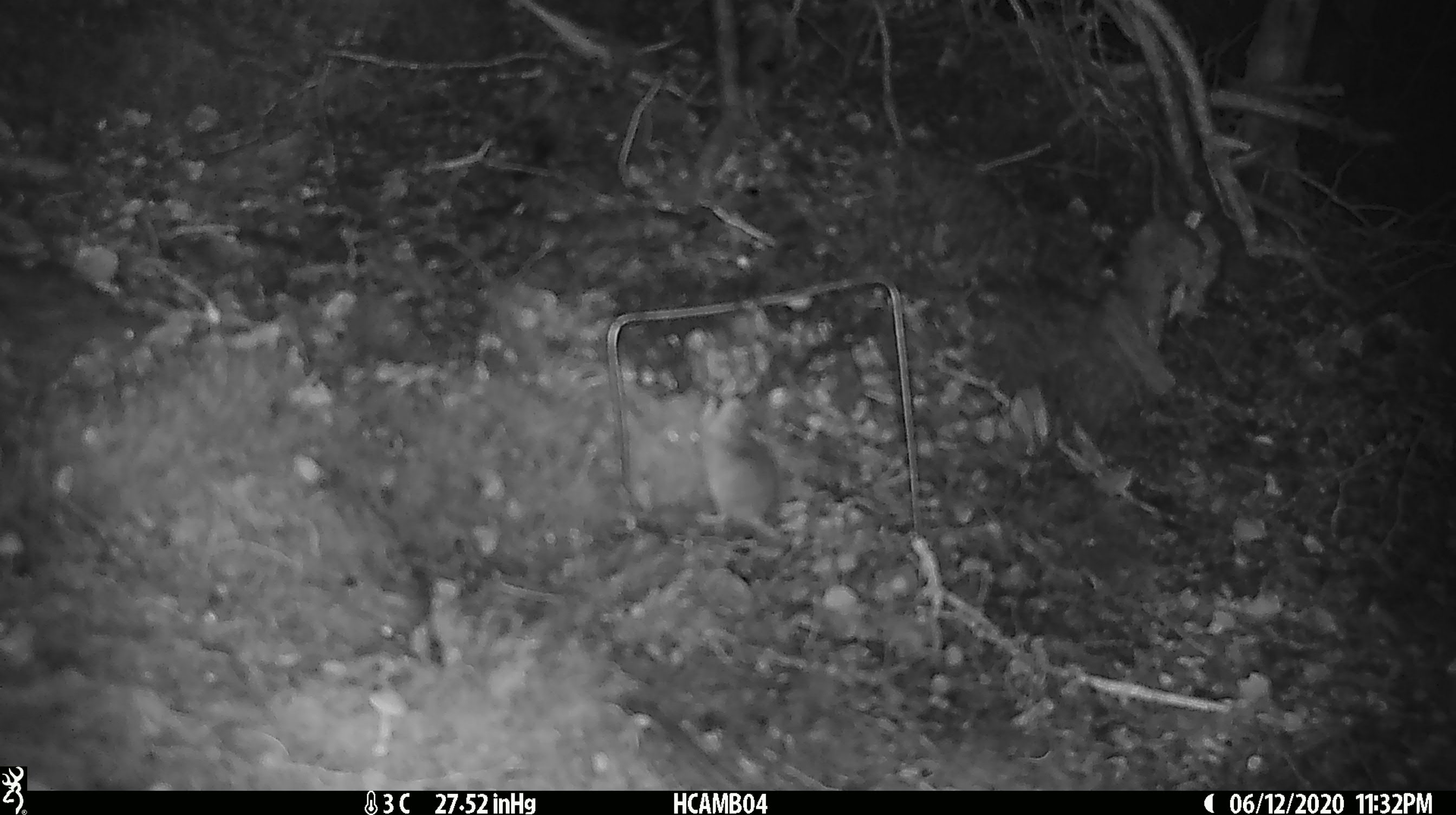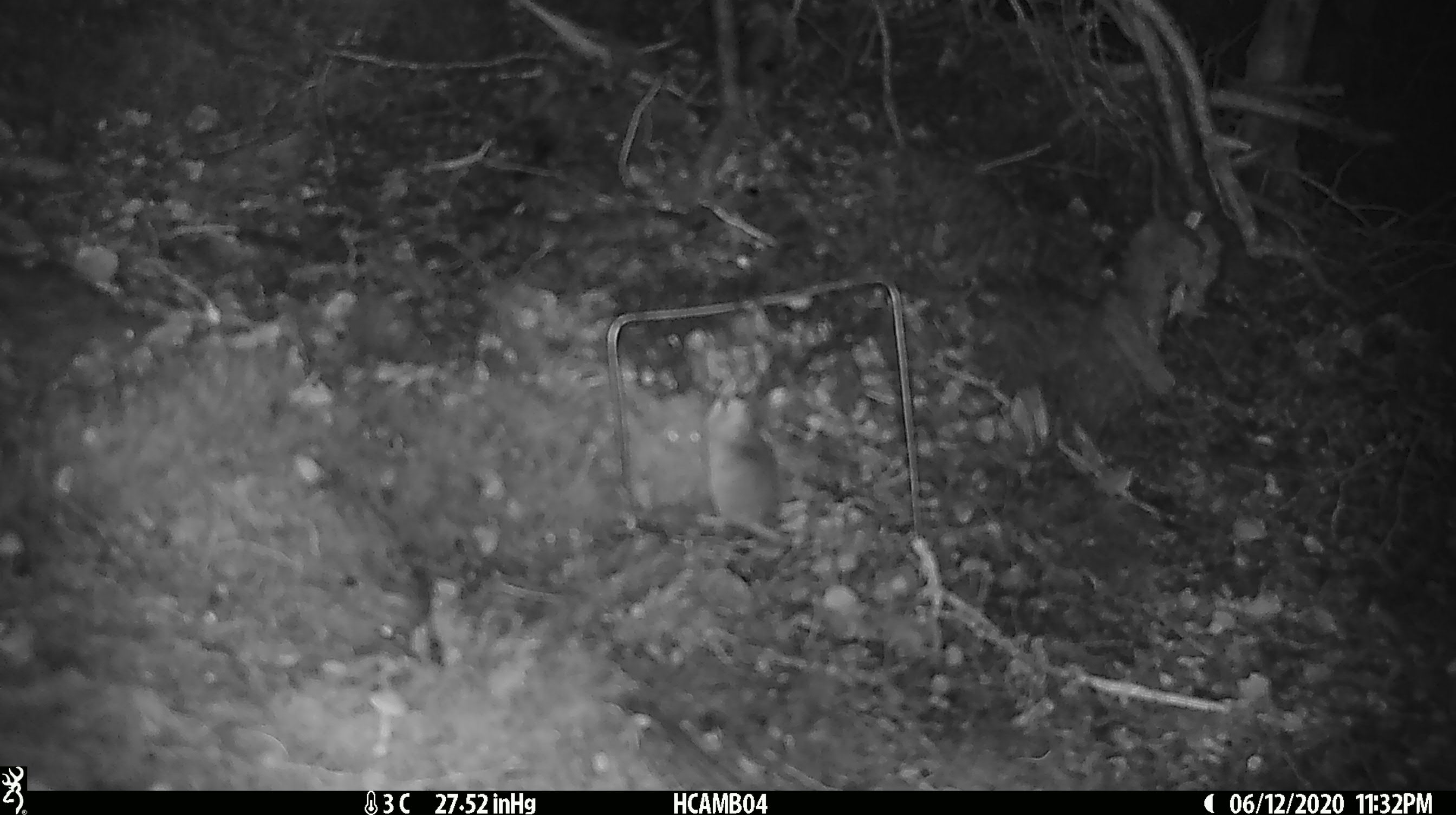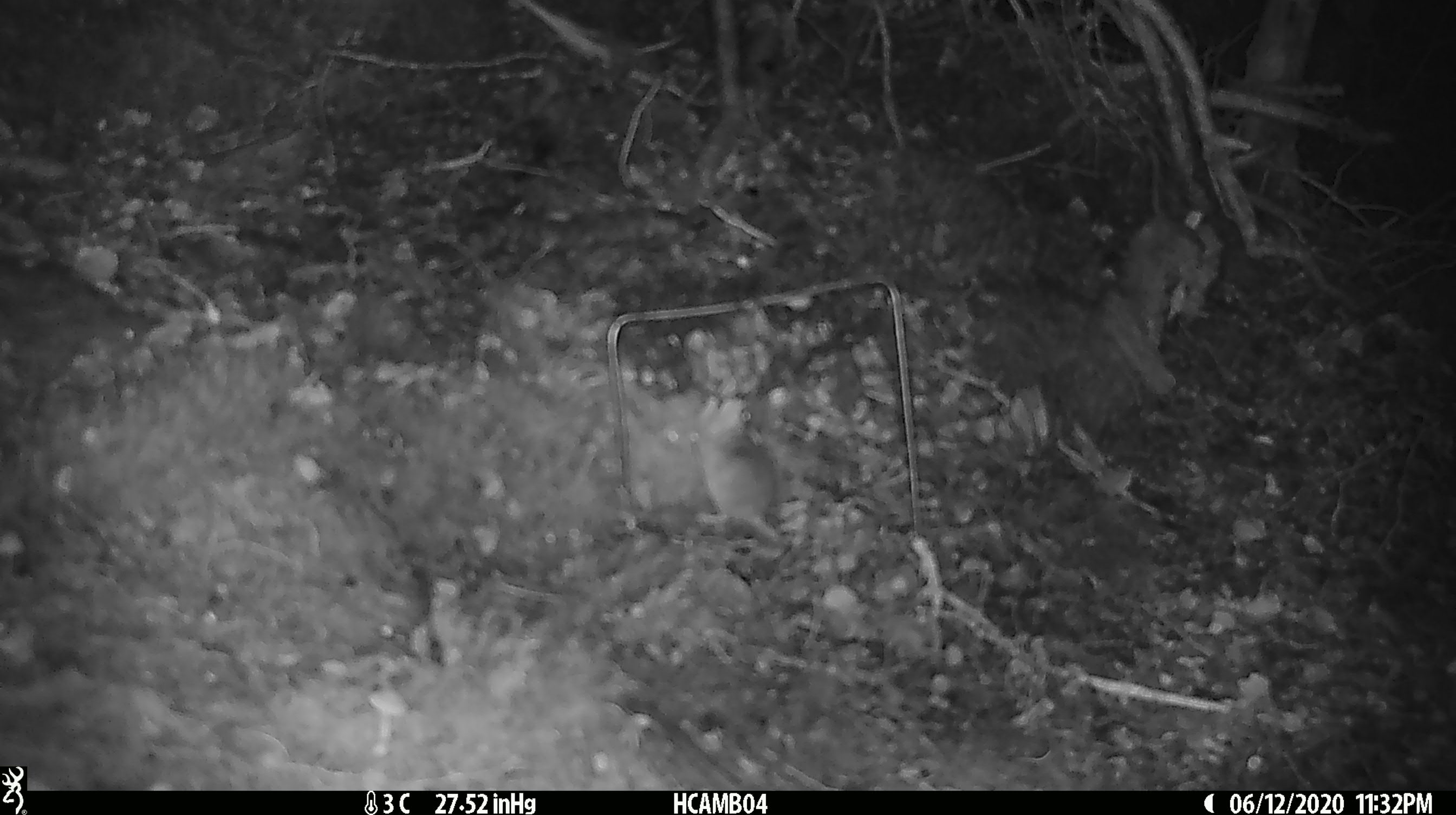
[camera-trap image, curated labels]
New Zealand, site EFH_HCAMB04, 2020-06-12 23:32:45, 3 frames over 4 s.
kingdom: Animalia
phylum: Chordata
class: Mammalia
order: Rodentia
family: Muridae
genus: Mus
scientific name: Mus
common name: mouse